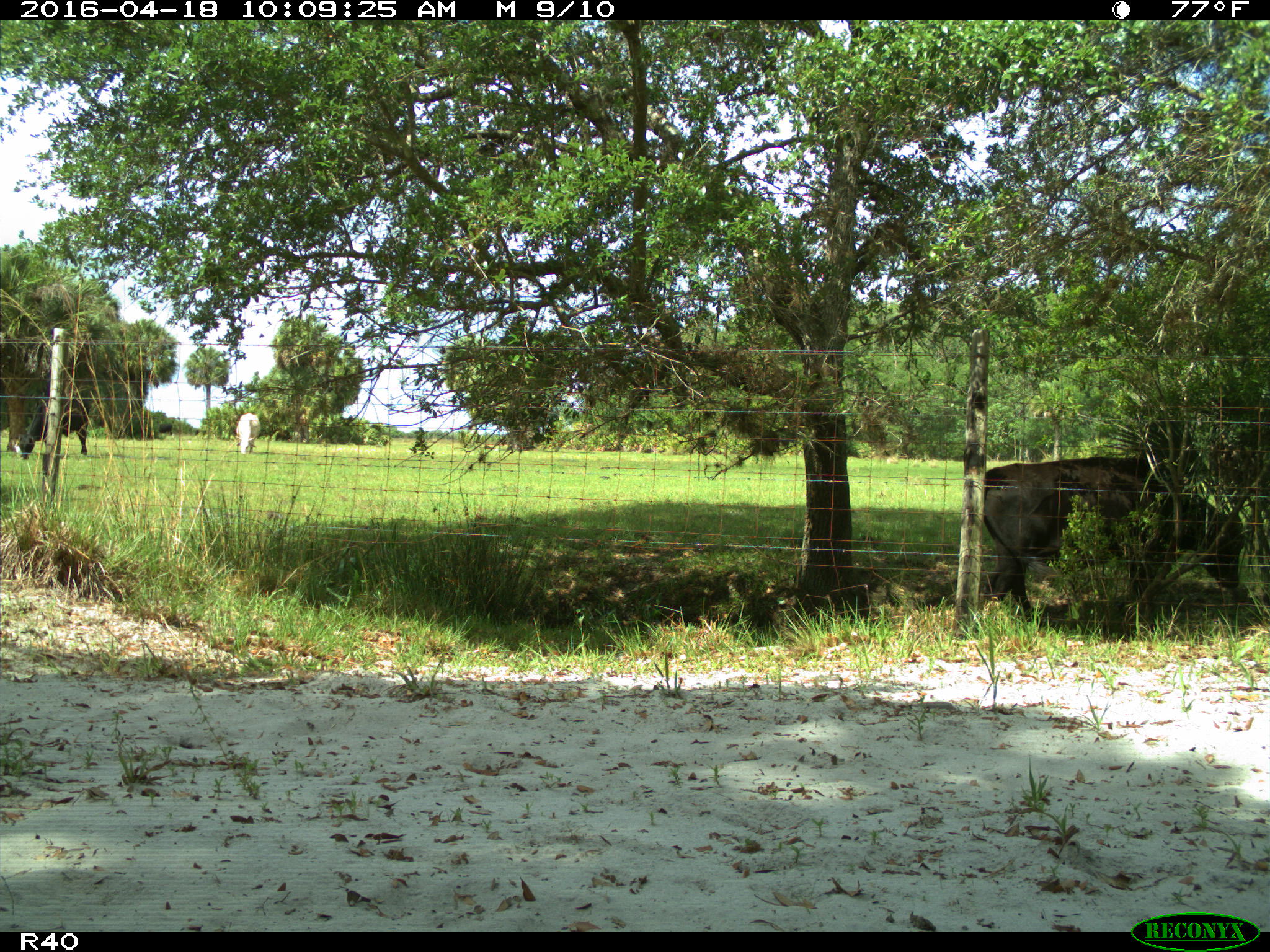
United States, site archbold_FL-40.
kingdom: Animalia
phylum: Chordata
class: Mammalia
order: Artiodactyla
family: Bovidae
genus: Bos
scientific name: Bos taurus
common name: domestic cow